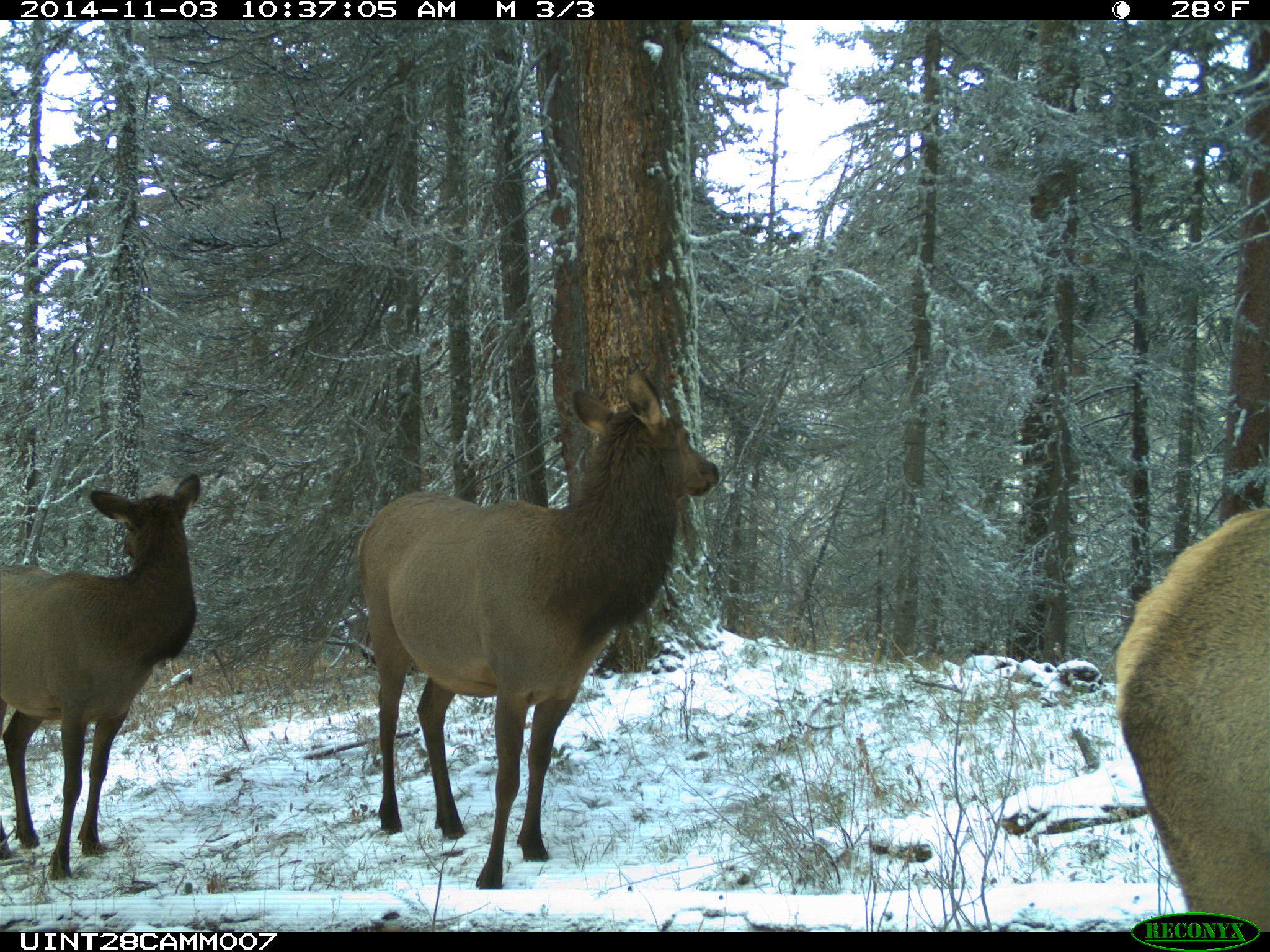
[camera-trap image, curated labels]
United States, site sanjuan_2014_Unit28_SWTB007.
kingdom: Animalia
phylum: Chordata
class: Mammalia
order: Artiodactyla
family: Cervidae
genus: Cervus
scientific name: Cervus elaphus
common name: red deer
Cervus elaphus (red deer).